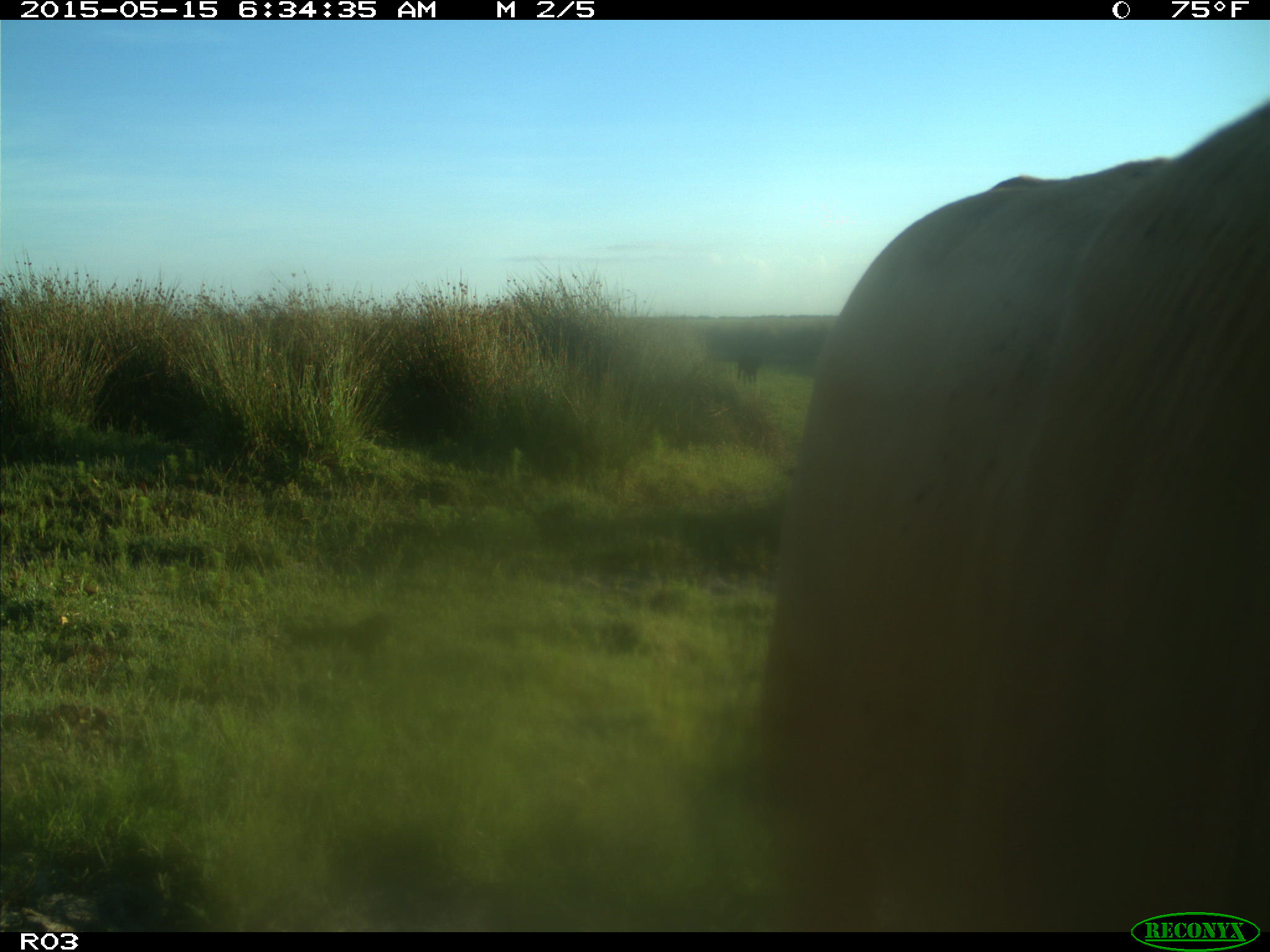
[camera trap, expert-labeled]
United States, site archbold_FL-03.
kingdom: Animalia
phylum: Chordata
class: Mammalia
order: Artiodactyla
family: Bovidae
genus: Bos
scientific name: Bos taurus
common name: domestic cow